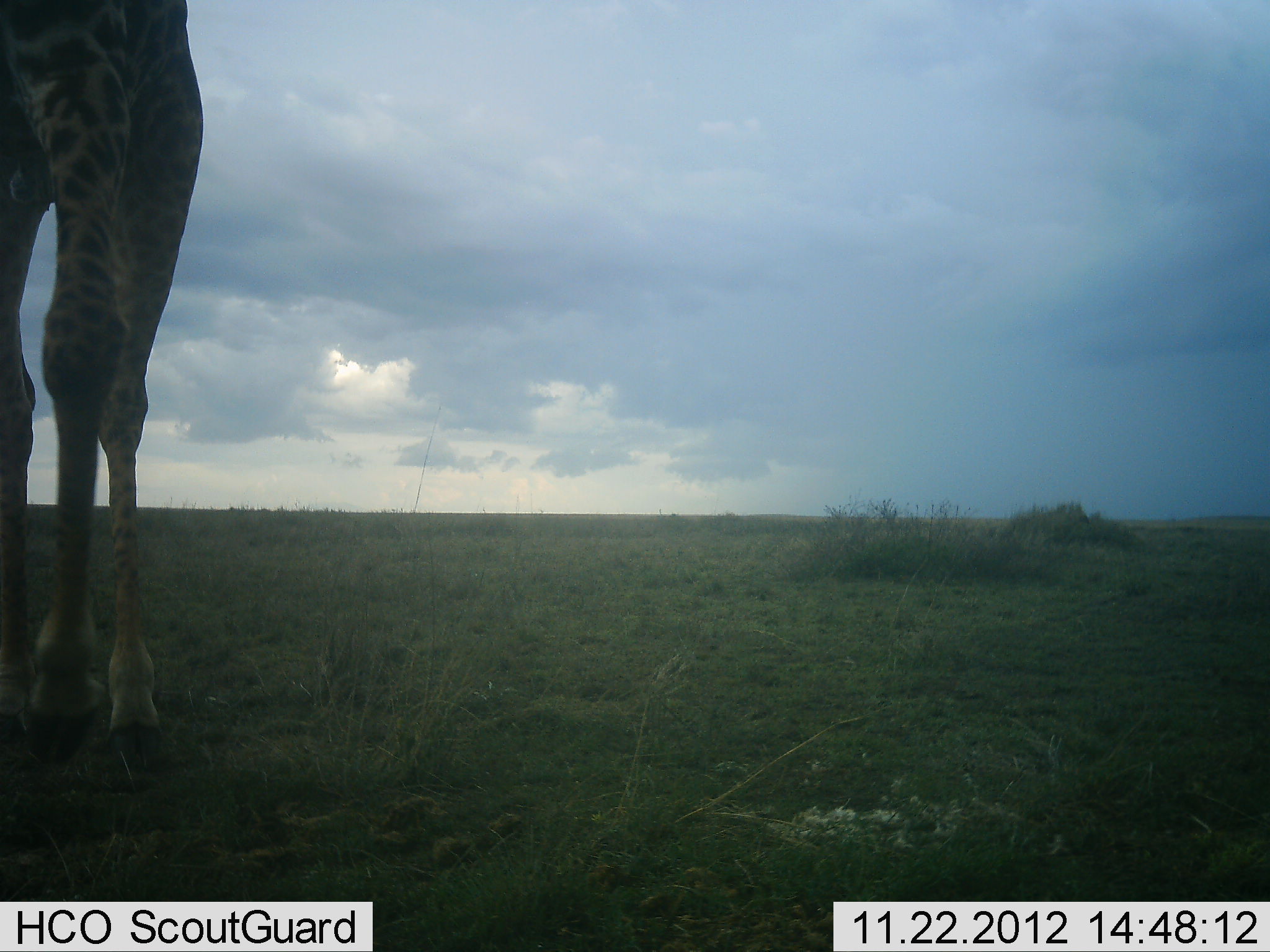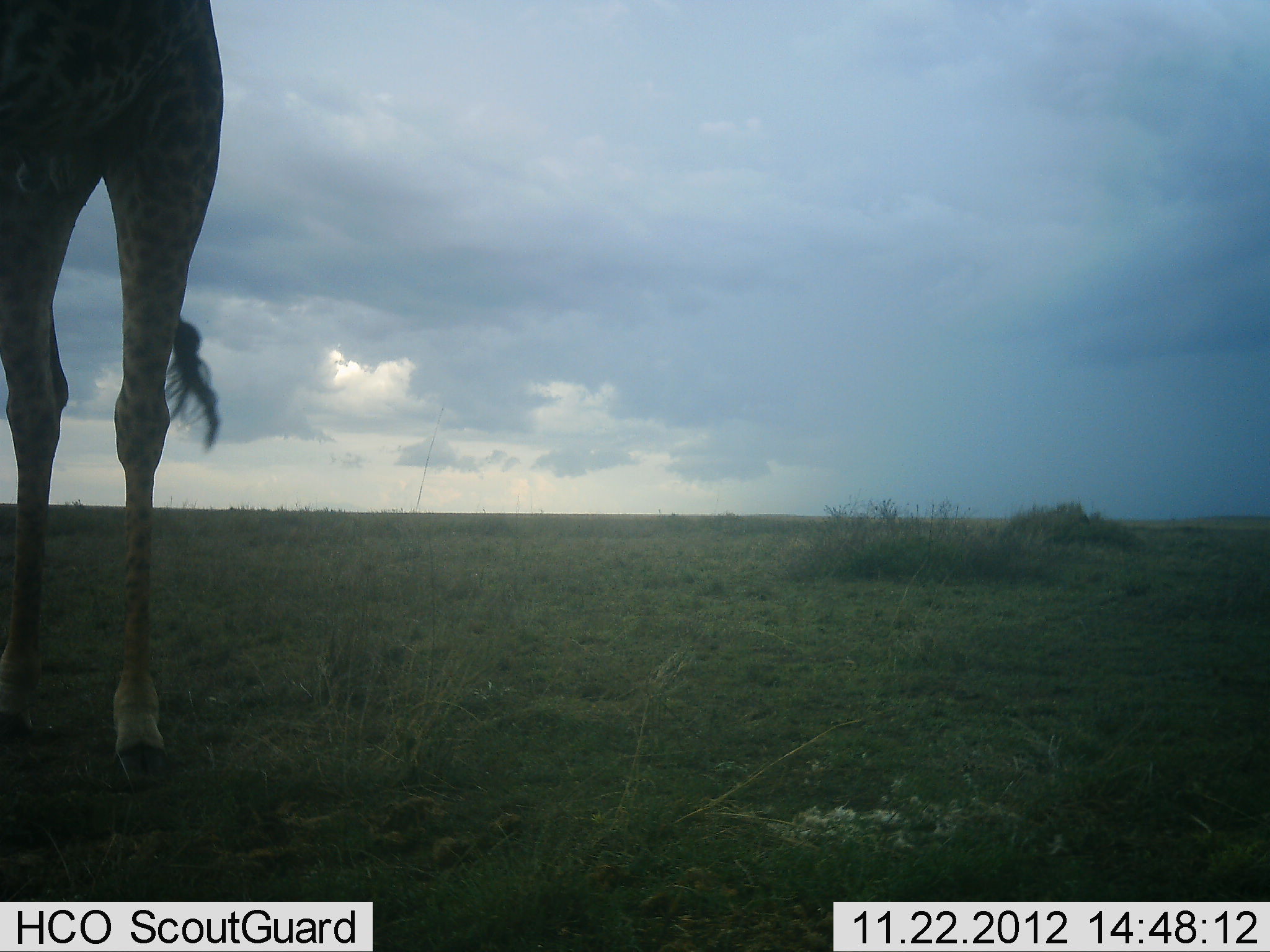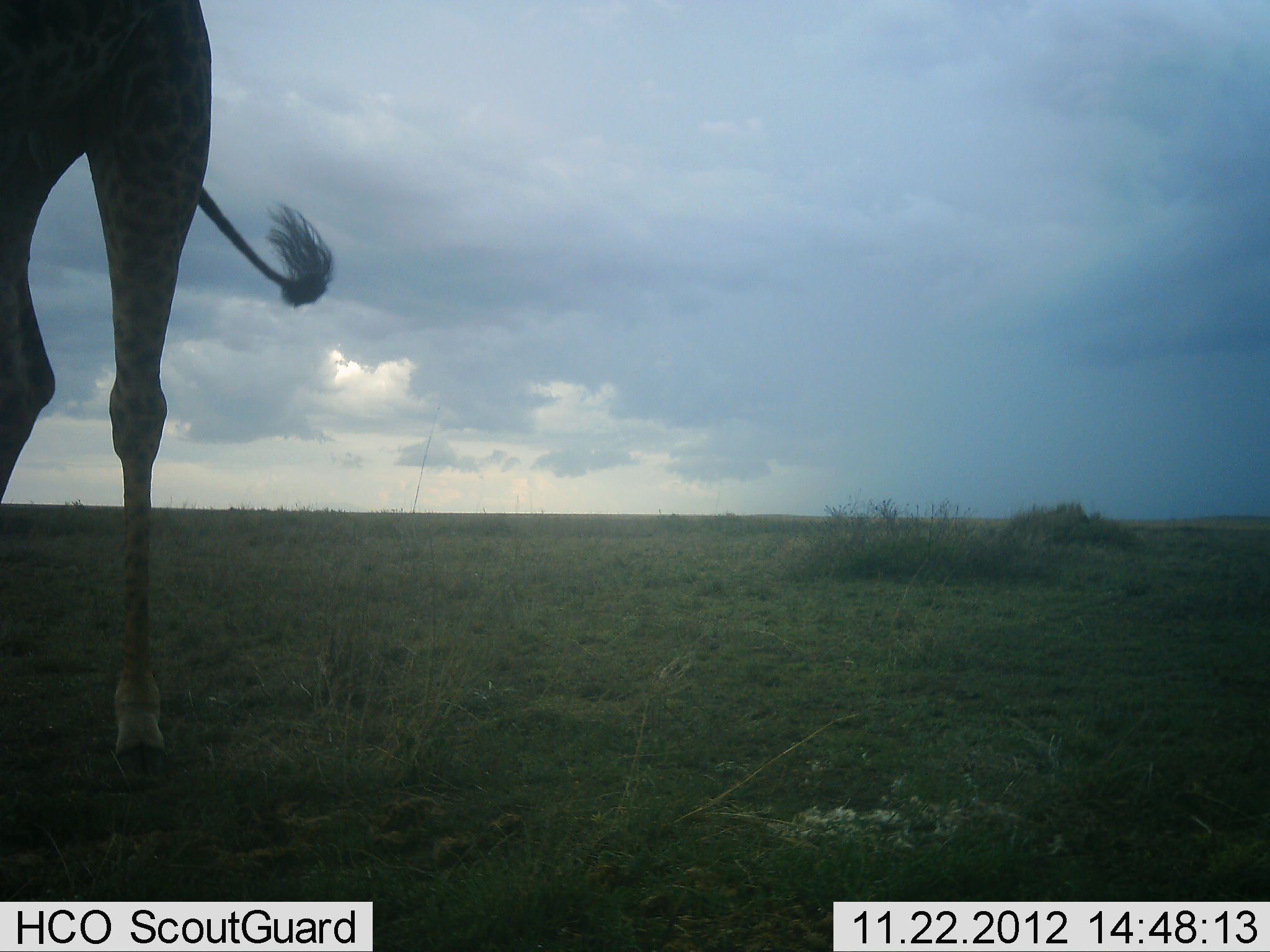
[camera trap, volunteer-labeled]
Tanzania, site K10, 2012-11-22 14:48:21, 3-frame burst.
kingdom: Animalia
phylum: Chordata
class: Mammalia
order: Artiodactyla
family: Giraffidae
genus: Giraffa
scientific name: Giraffa camelopardalis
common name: giraffe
Giraffe (Giraffa camelopardalis), count 1. Behavior (volunteer vote fractions): standing 60%, resting 0%, moving 50%, interacting 0%. Young present (vote fraction): 0%. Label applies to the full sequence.